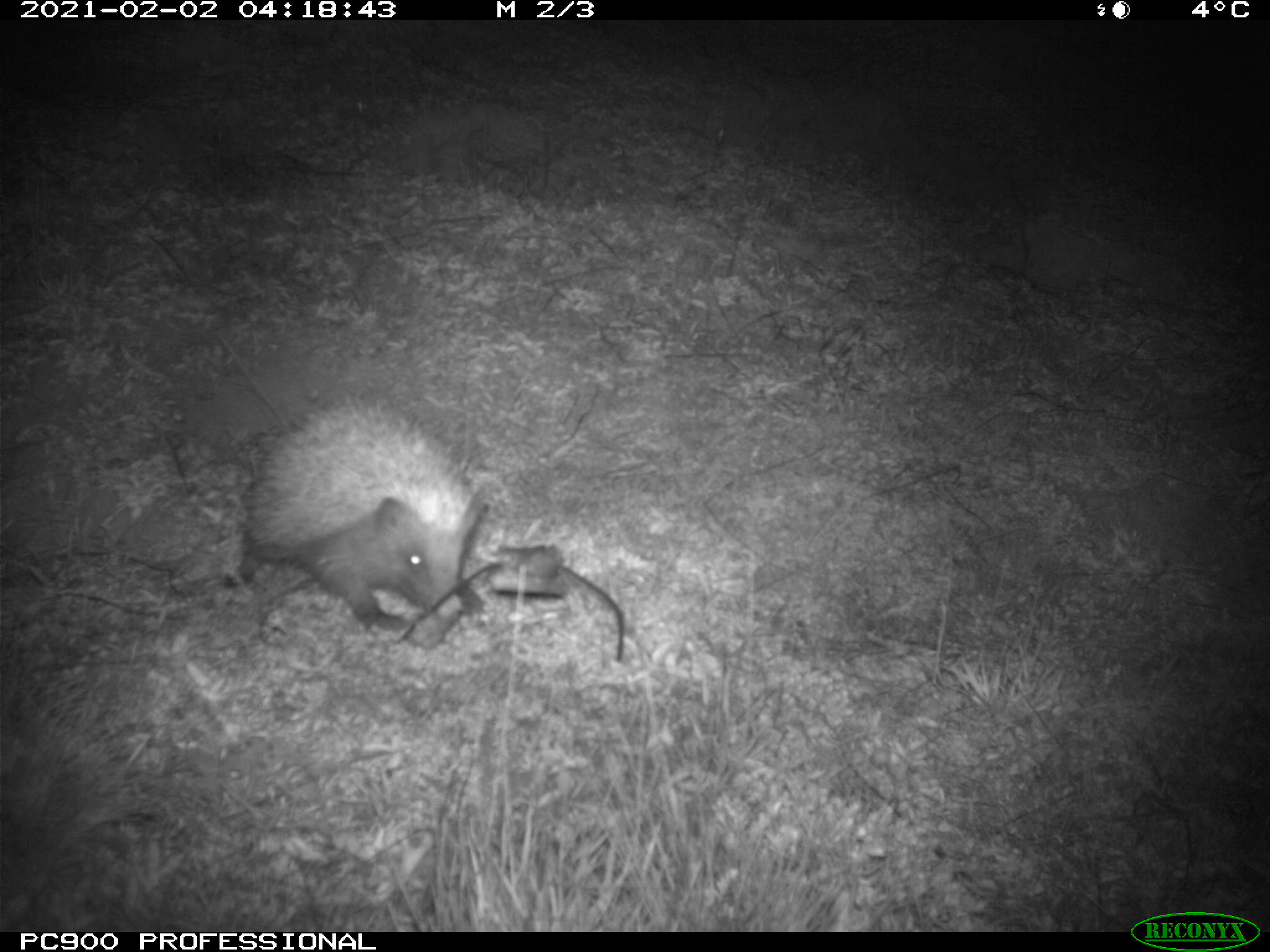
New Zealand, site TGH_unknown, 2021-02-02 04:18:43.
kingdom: Animalia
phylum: Chordata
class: Mammalia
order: Eulipotyphla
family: Erinaceidae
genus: Erinaceus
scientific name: Erinaceus europaeus europaeus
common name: european hedgehog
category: hedgehog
Hedgehog (european hedgehog) (Erinaceus europaeus europaeus).